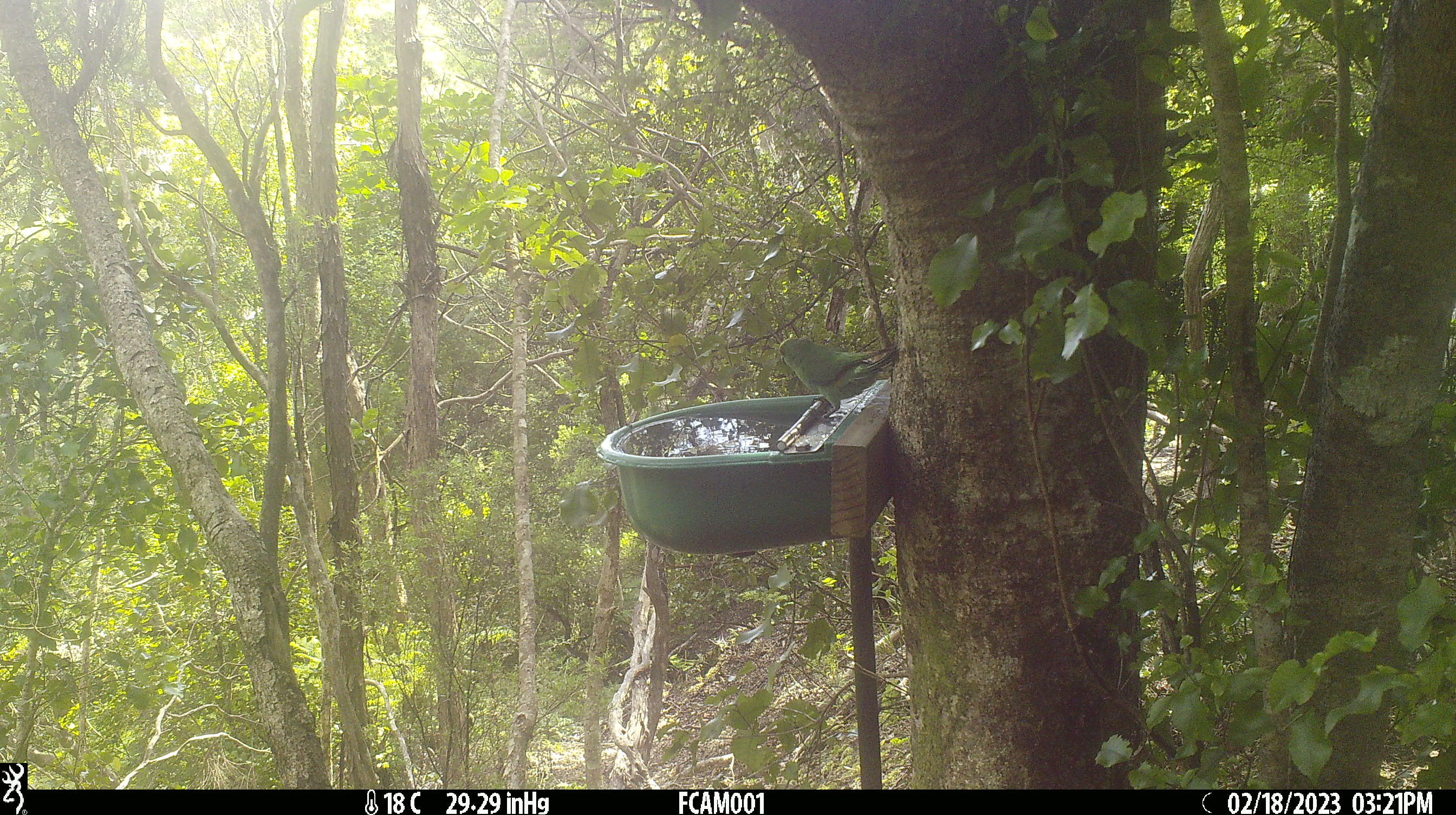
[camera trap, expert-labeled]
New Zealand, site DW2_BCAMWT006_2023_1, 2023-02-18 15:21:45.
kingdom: Animalia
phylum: Chordata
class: Aves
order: Psittaciformes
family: Psittaculidae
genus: Cyanoramphus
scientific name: Cyanoramphus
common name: parakeet